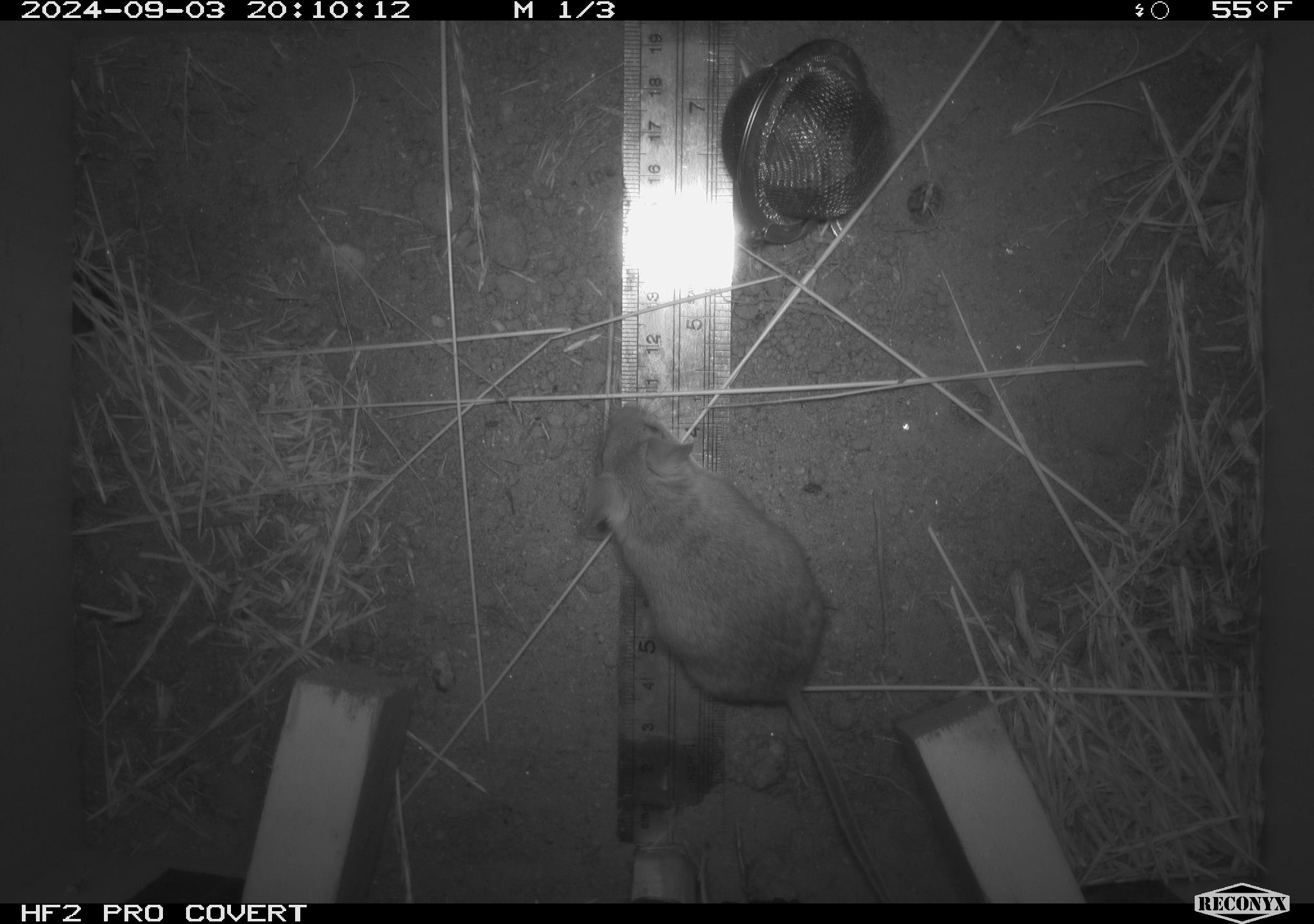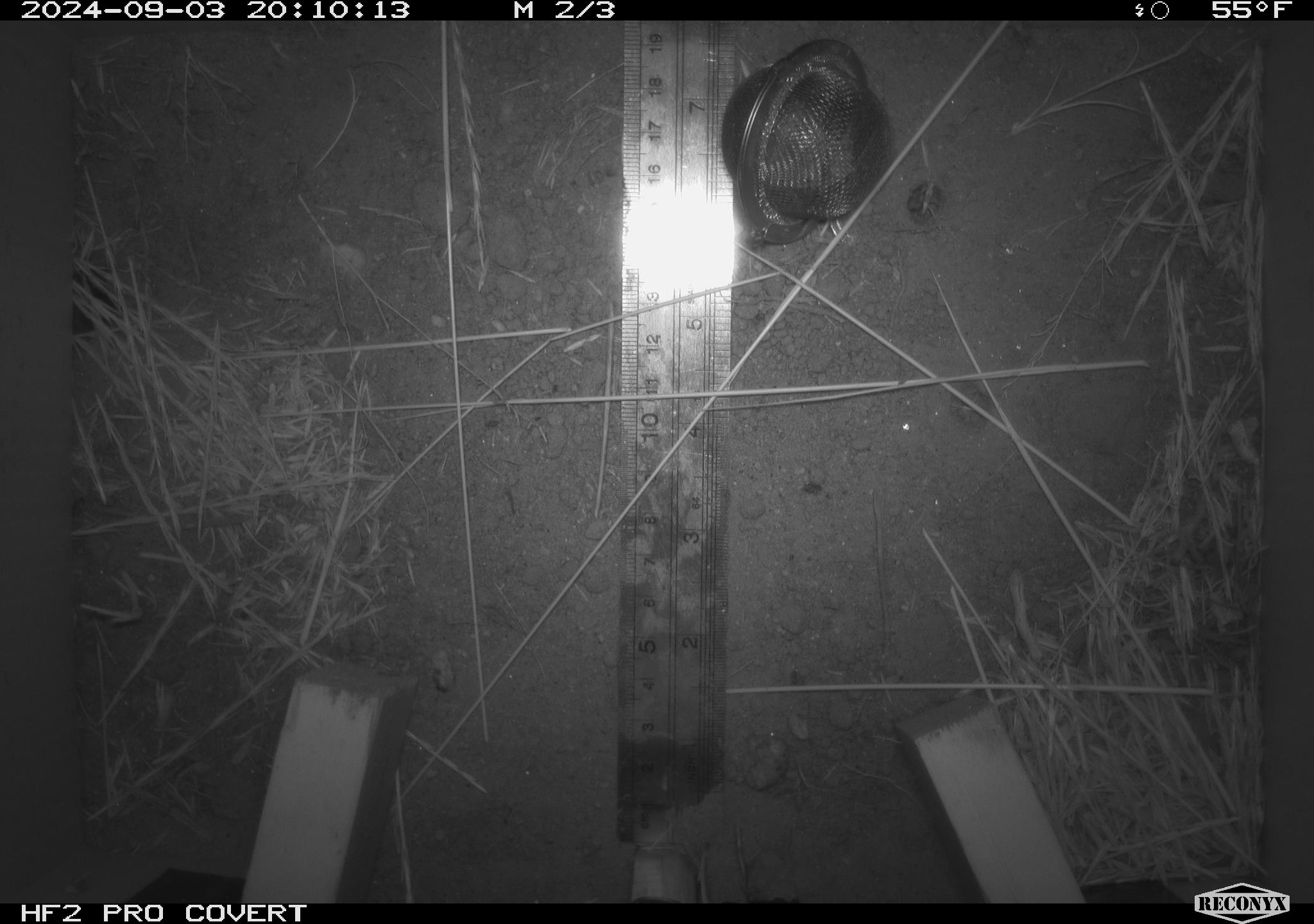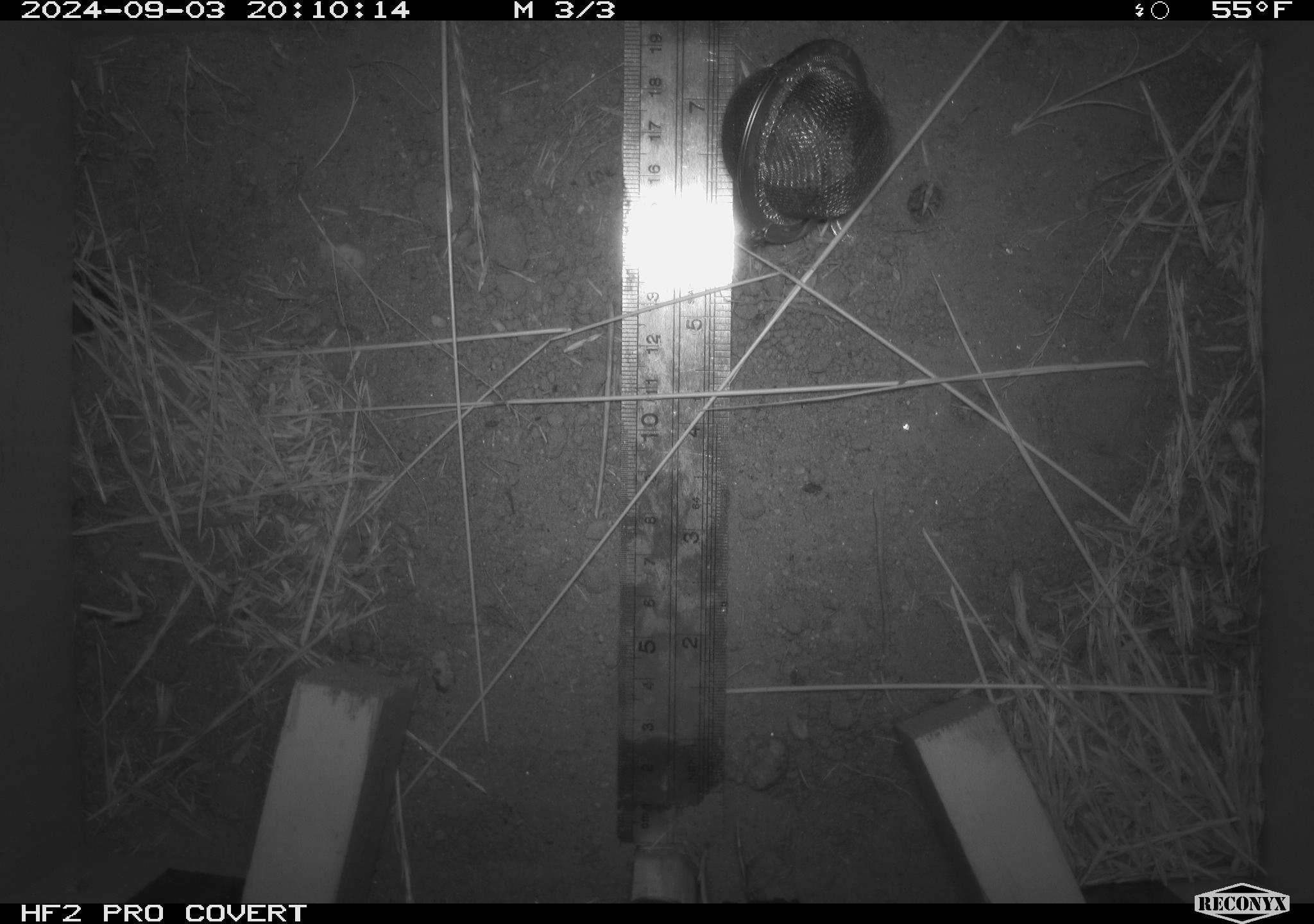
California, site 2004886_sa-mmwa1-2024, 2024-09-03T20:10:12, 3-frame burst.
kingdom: Animalia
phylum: Chordata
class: Mammalia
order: Rodentia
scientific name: Rodentia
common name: mouse species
Mouse species (Rodentia).